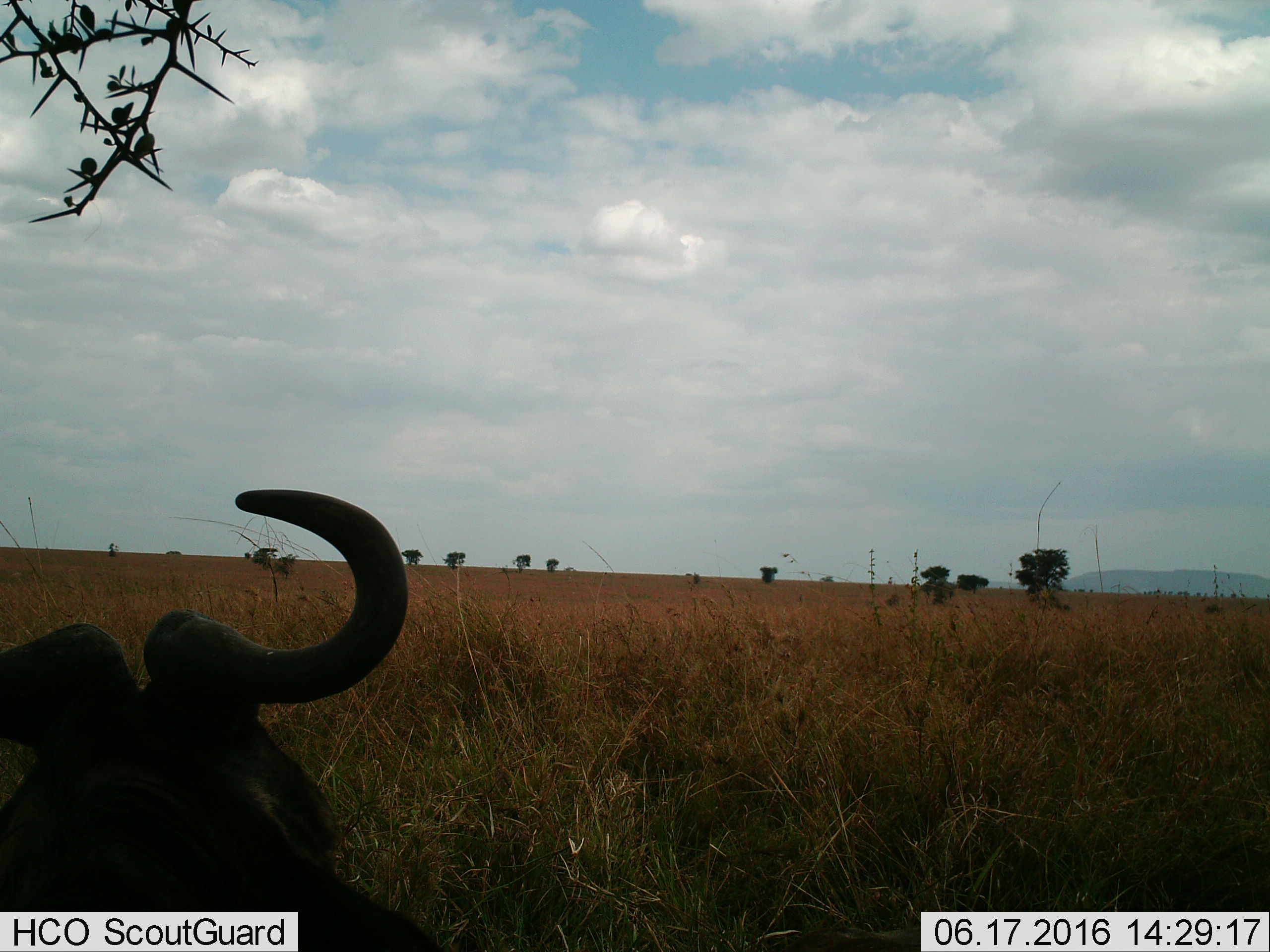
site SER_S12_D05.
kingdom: Animalia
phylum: Chordata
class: Mammalia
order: Artiodactyla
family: Bovidae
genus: Connochaetes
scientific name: Connochaetes taurinus taurinus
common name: blue wildebeest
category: wildebeestblue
Wildebeestblue (blue wildebeest) (Connochaetes taurinus taurinus), count 1. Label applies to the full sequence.